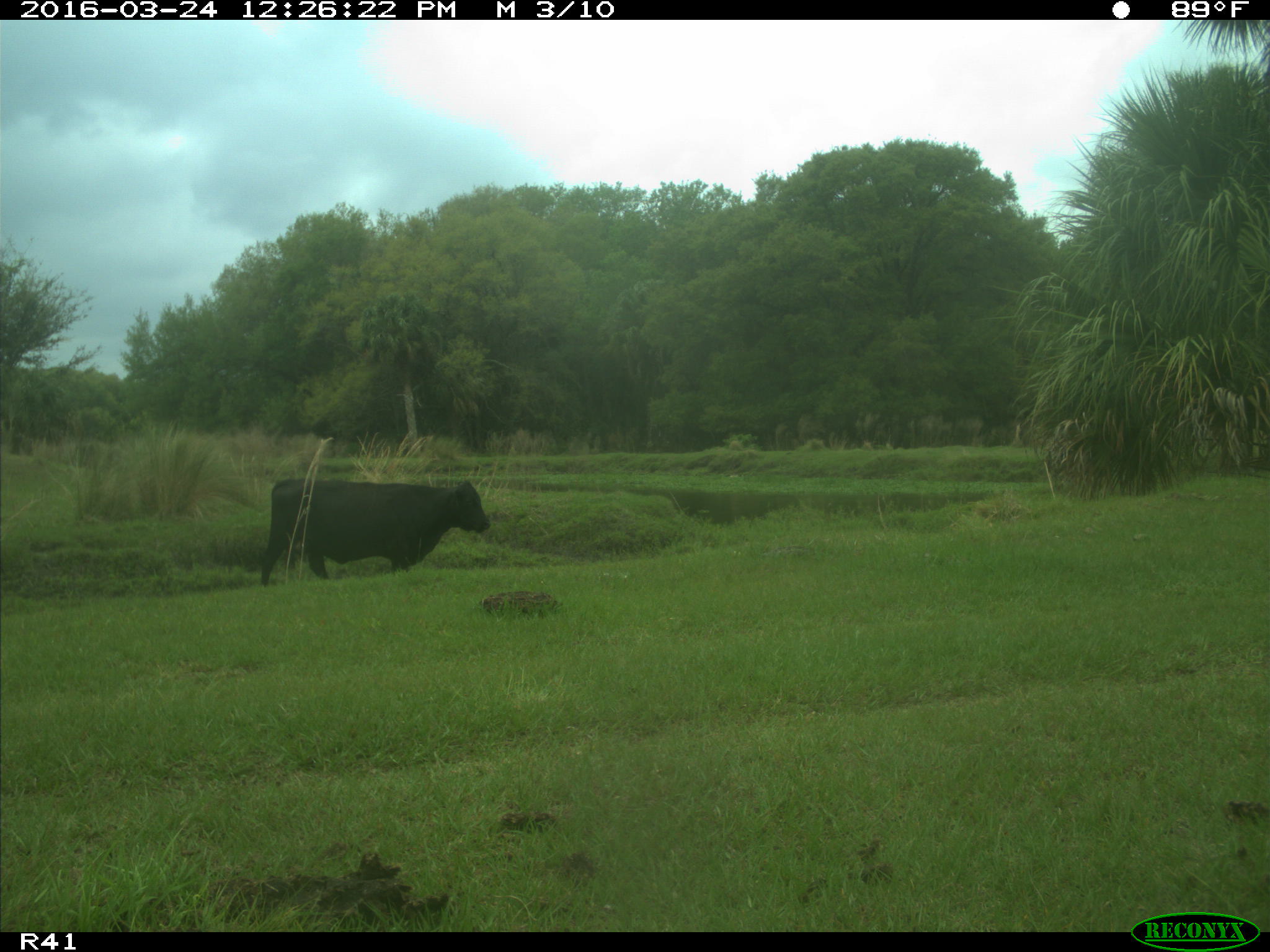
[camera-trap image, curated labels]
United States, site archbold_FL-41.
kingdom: Animalia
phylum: Chordata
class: Mammalia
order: Artiodactyla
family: Bovidae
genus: Bos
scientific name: Bos taurus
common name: domestic cow